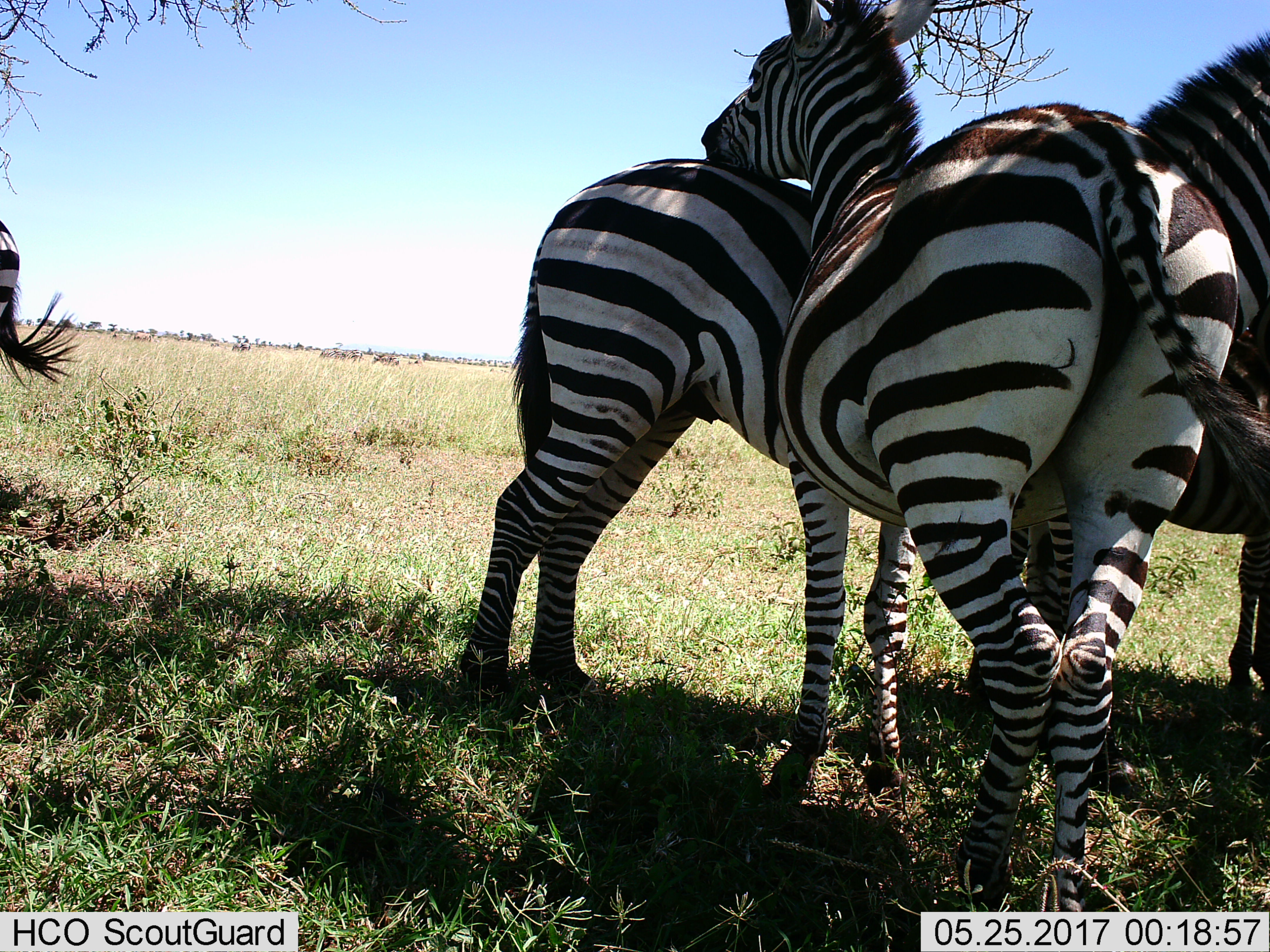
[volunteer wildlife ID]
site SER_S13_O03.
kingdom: Animalia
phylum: Chordata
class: Mammalia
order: Perissodactyla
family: Equidae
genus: Equus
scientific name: Equus quagga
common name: plains zebra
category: zebraplains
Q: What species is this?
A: Zebraplains (plains zebra) (Equus quagga).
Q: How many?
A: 11-50.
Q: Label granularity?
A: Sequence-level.